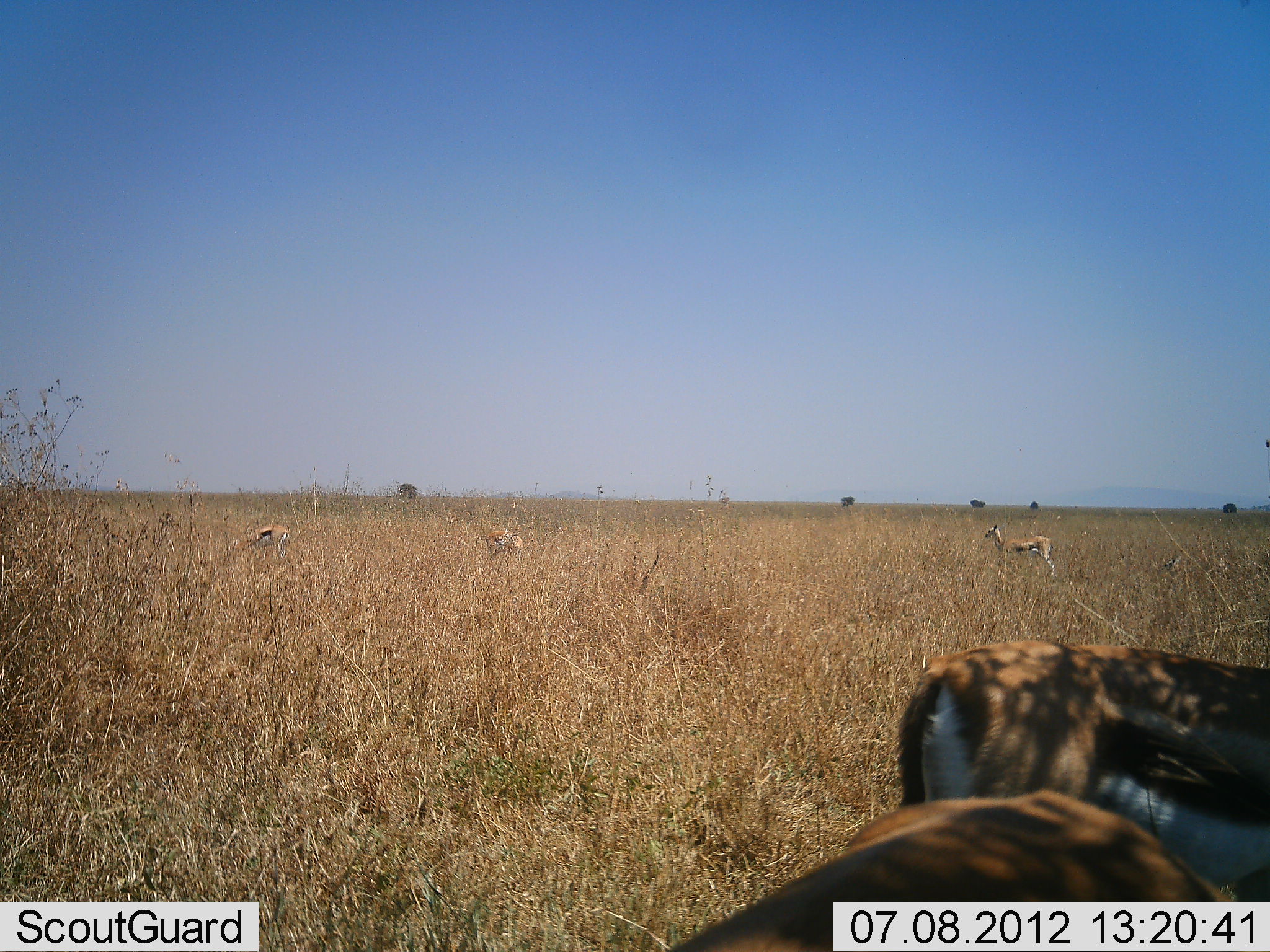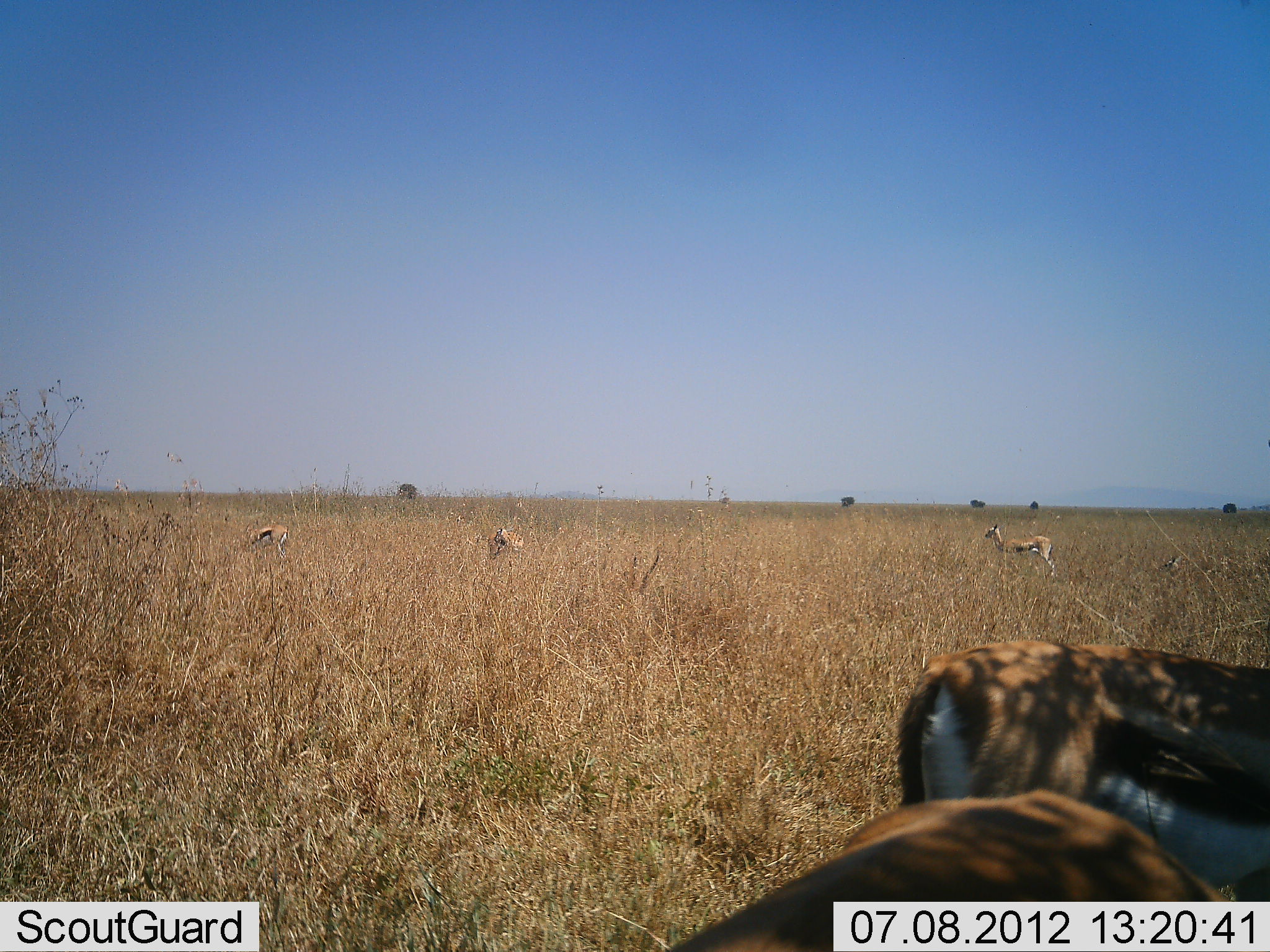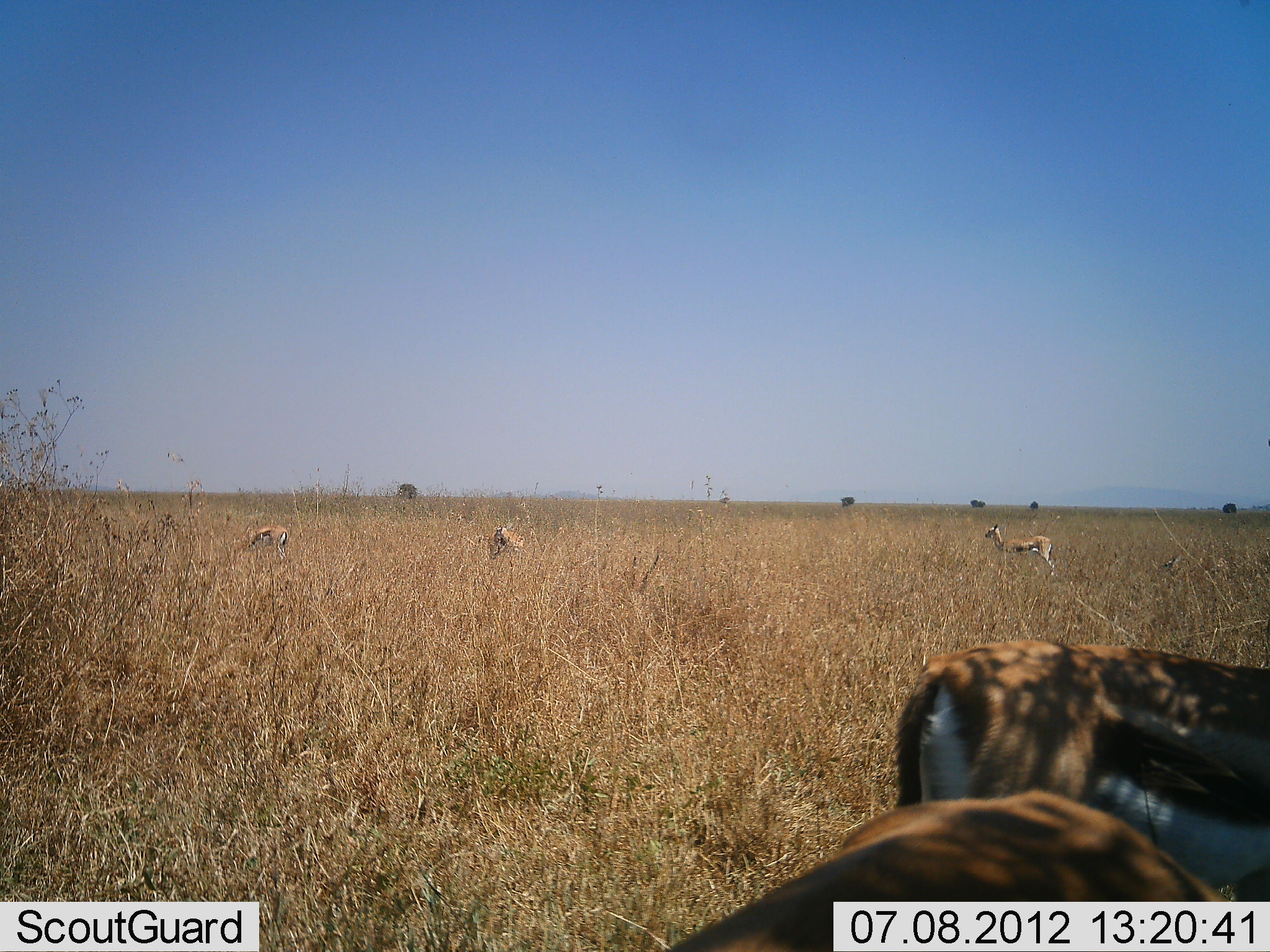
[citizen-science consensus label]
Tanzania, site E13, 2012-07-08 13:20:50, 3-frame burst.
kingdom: Animalia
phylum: Chordata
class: Mammalia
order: Artiodactyla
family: Bovidae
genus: Eudorcas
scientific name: Eudorcas thomsonii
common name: thomson's gazelle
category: gazellethomsons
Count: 5.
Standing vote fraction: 70%.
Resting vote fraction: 0%.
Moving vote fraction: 10%.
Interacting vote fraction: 0%.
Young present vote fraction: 0%.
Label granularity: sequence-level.